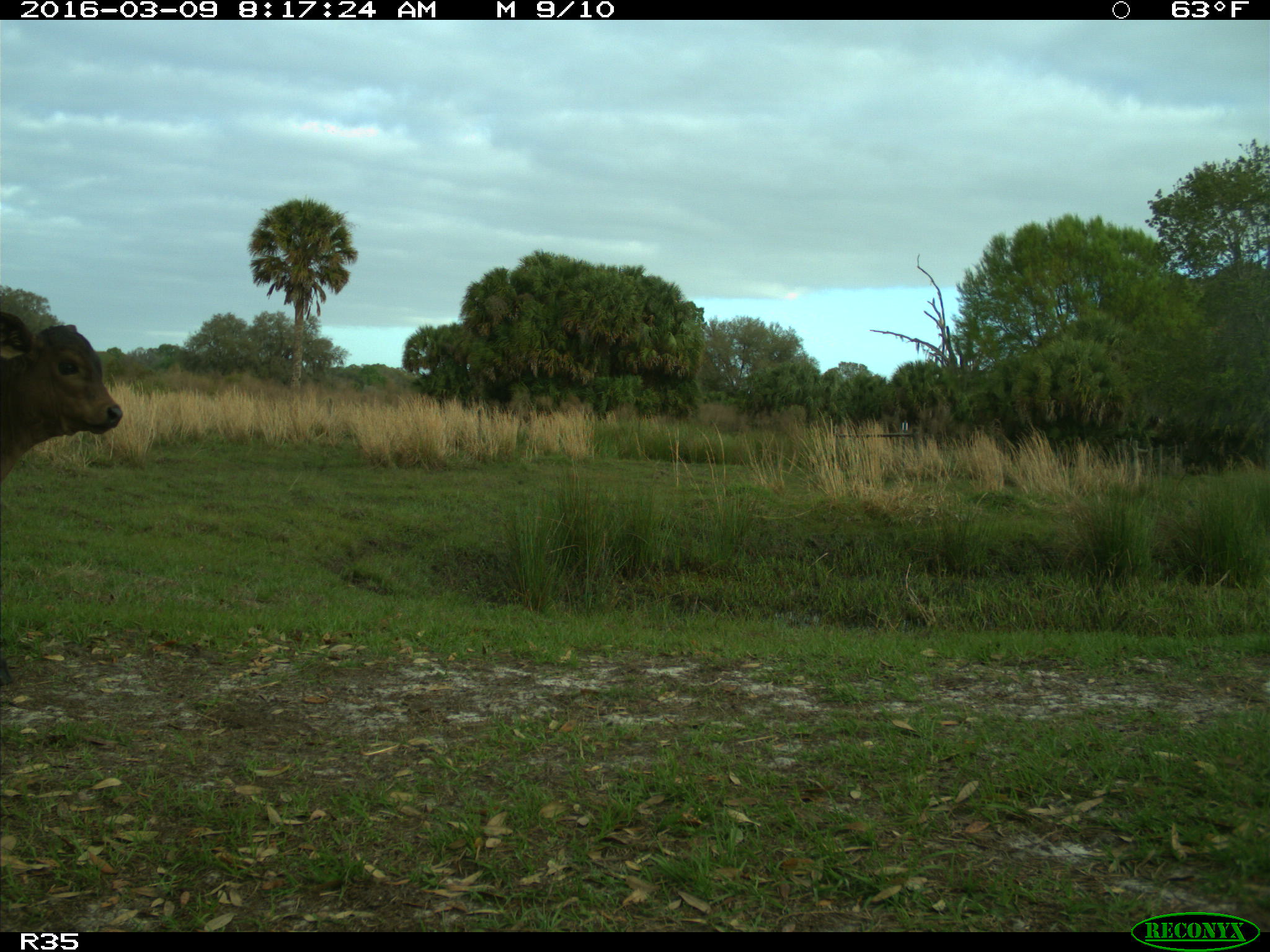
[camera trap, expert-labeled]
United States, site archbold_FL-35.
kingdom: Animalia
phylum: Chordata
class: Mammalia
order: Artiodactyla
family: Bovidae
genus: Bos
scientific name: Bos taurus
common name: domestic cow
Bos taurus (domestic cow).